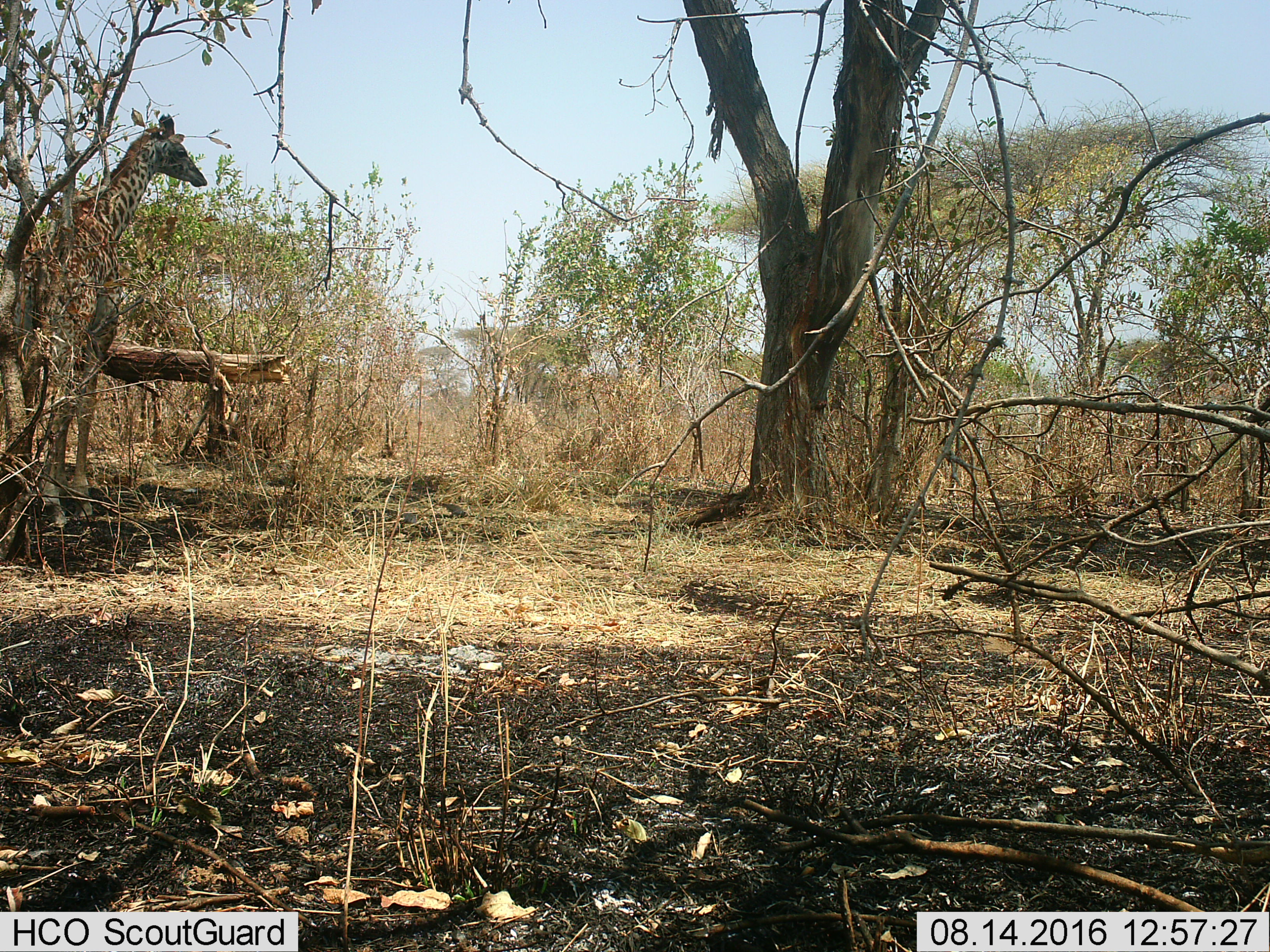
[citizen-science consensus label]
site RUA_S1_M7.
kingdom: Animalia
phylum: Chordata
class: Mammalia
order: Artiodactyla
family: Giraffidae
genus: Giraffa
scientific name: Giraffa camelopardalis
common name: giraffe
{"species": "giraffe (Giraffa camelopardalis)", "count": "1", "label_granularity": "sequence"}